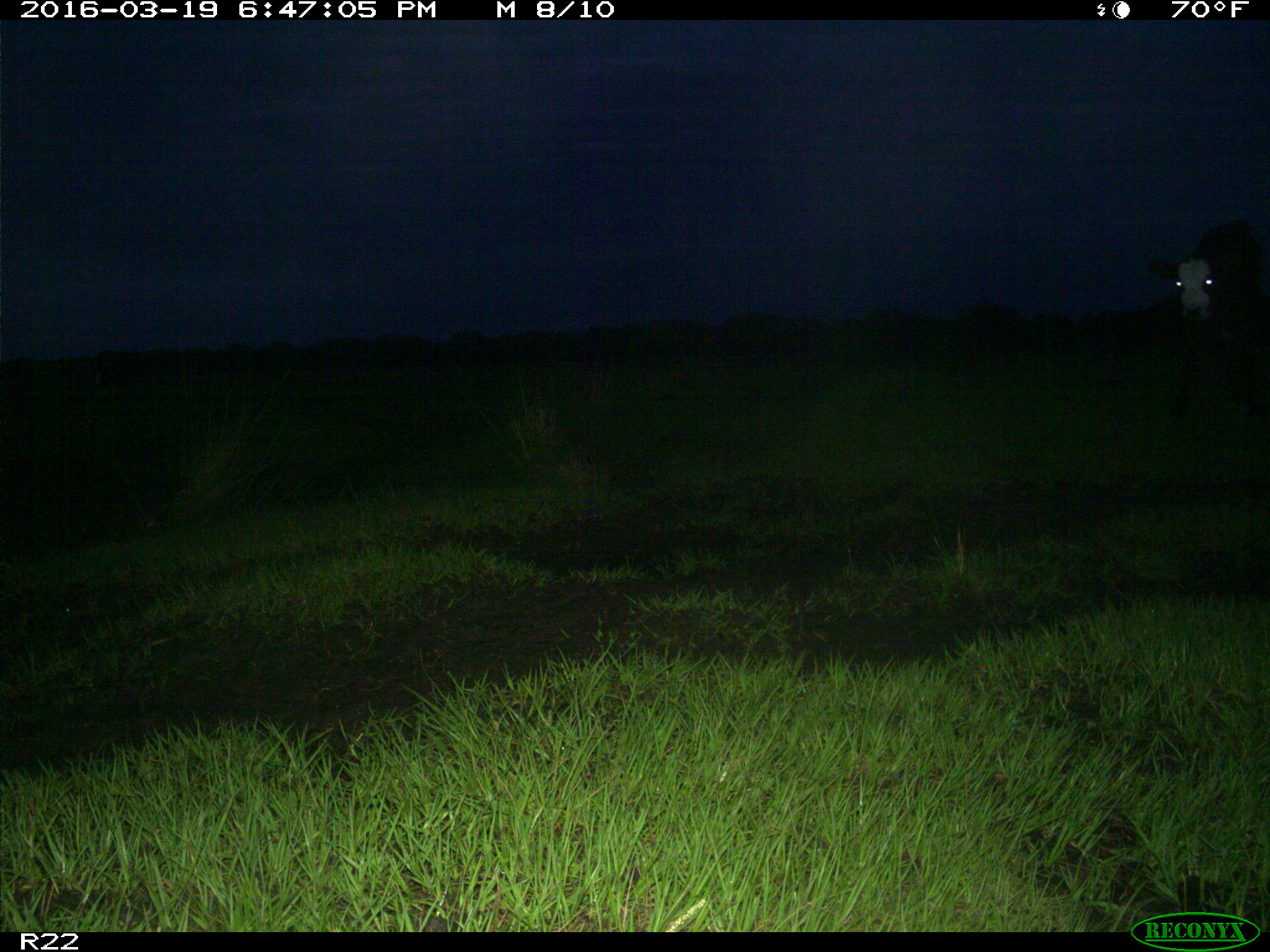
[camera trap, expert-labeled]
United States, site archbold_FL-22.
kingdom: Animalia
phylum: Chordata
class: Mammalia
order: Artiodactyla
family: Bovidae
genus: Bos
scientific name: Bos taurus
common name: domestic cow